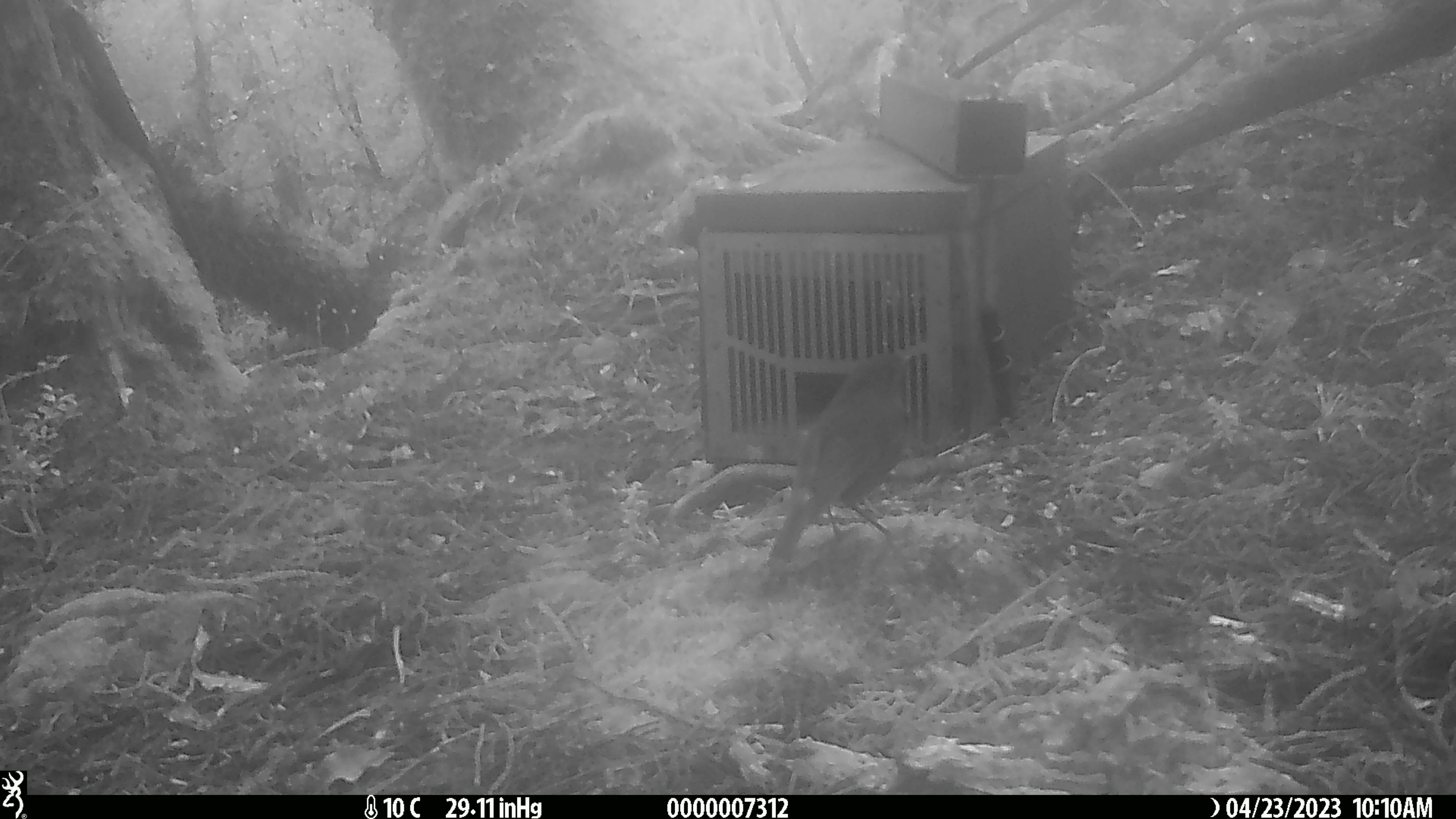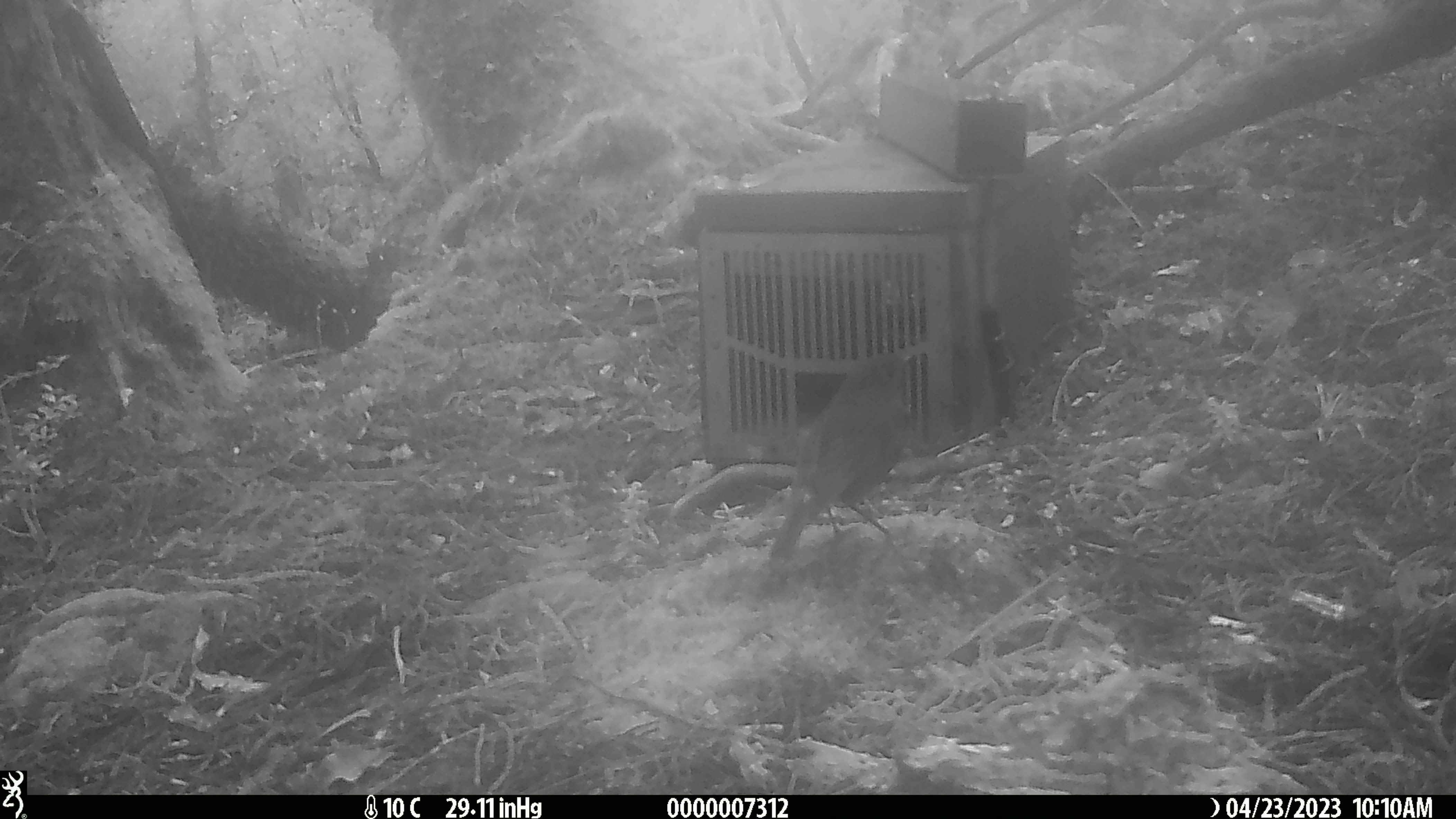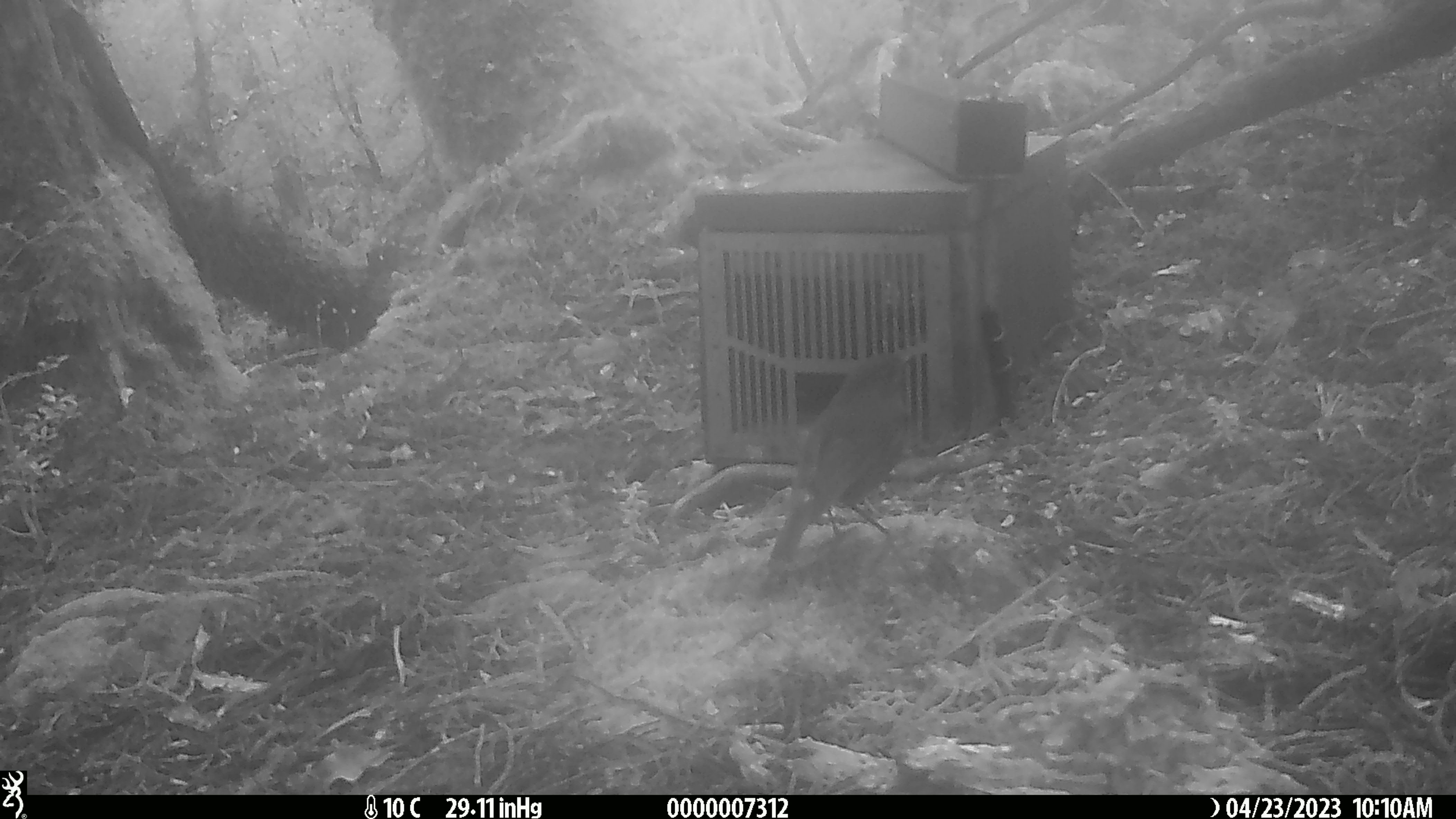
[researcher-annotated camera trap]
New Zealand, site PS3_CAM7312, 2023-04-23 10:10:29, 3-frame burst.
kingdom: Animalia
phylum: Chordata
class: Aves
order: Passeriformes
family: Petroicidae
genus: Petroica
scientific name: Petroica australis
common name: new zealand robin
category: robin